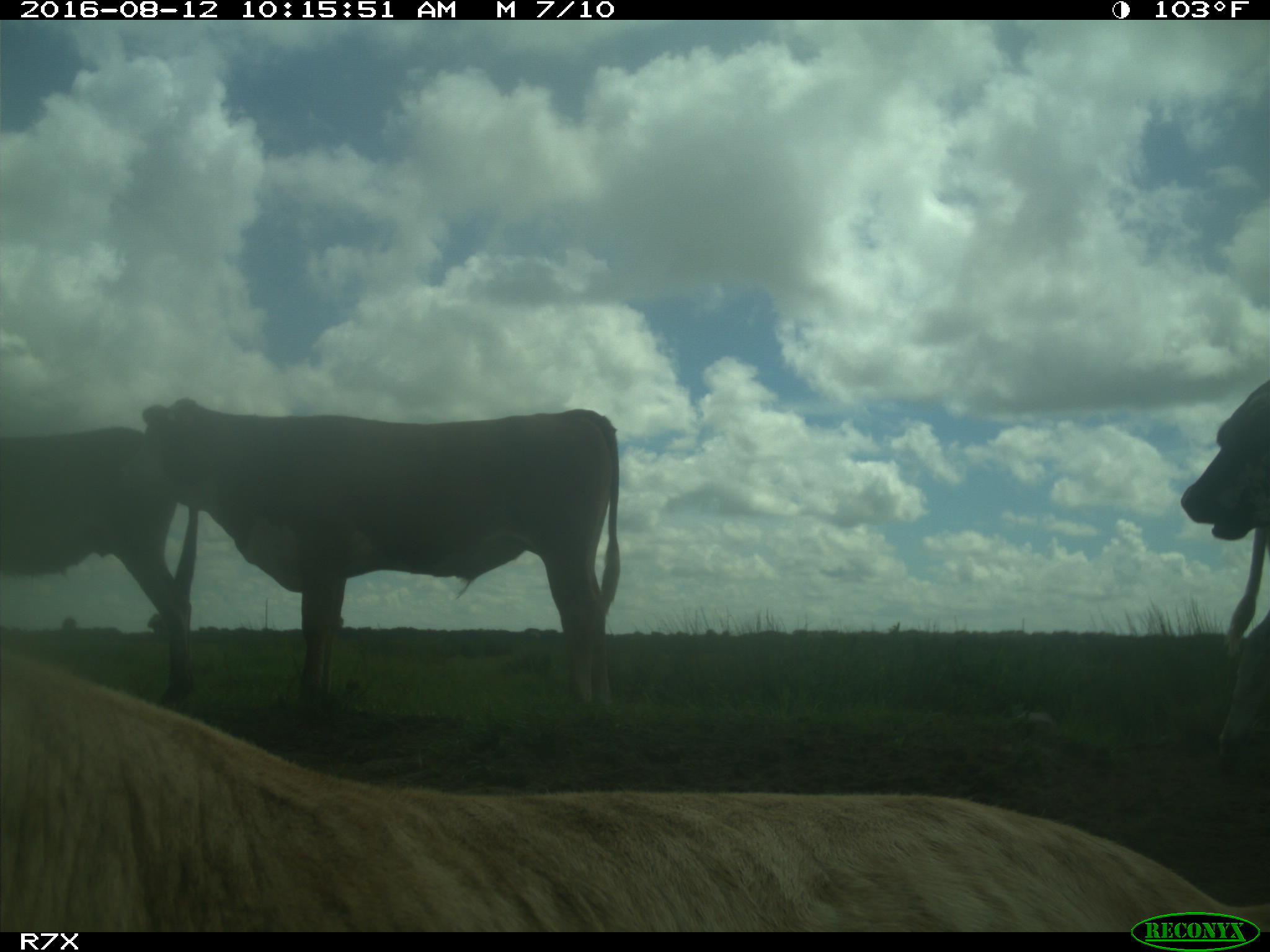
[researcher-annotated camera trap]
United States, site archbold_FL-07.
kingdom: Animalia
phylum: Chordata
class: Mammalia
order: Artiodactyla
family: Bovidae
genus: Bos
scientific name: Bos taurus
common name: domestic cow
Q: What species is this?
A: Bos taurus (domestic cow).